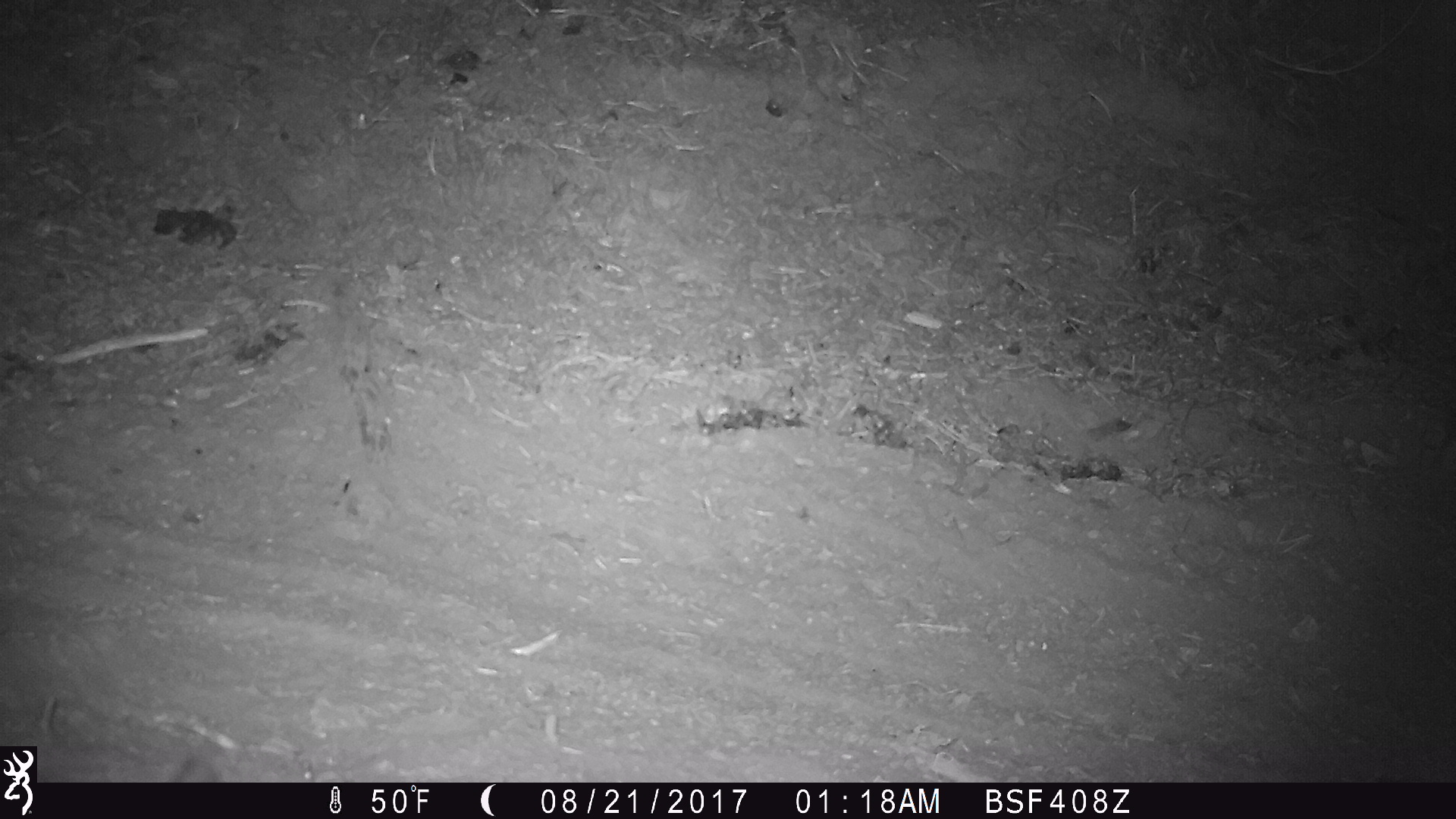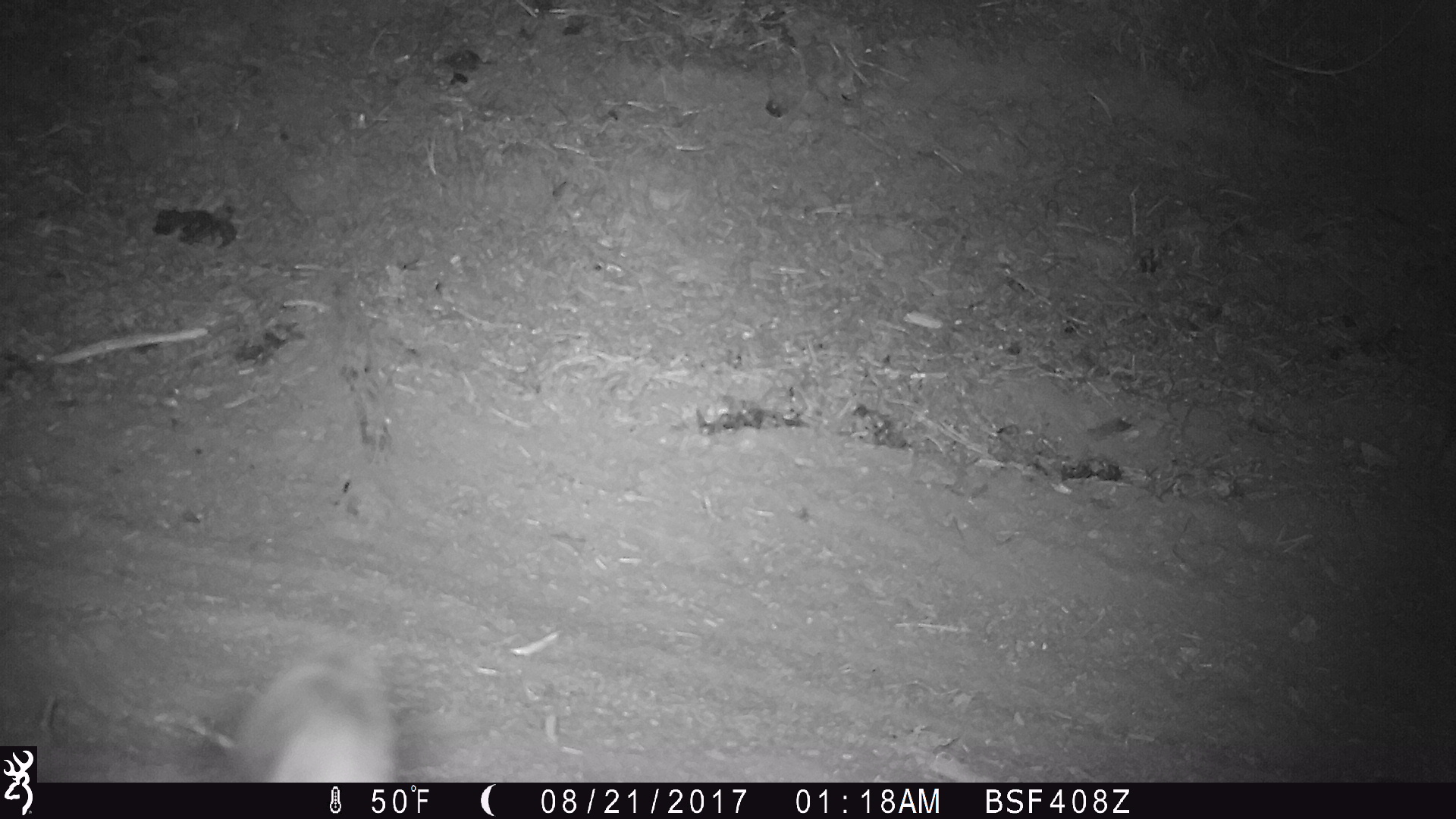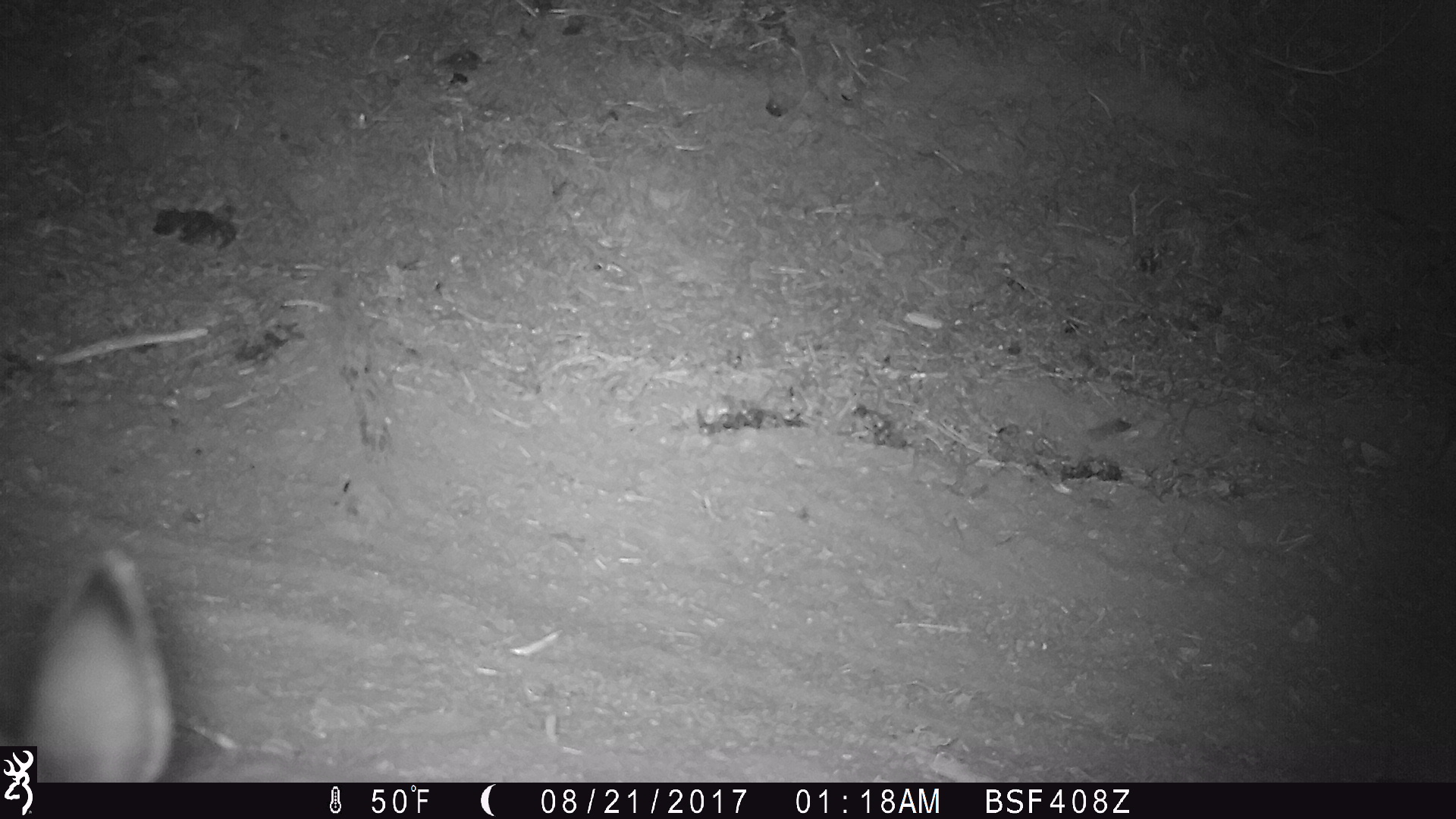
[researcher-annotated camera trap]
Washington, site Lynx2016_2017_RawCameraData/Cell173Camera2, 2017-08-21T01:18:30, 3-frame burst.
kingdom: Animalia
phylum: Chordata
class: Mammalia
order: Lagomorpha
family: Leporidae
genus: Lepus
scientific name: Lepus americanus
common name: snowshoe hare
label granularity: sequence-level